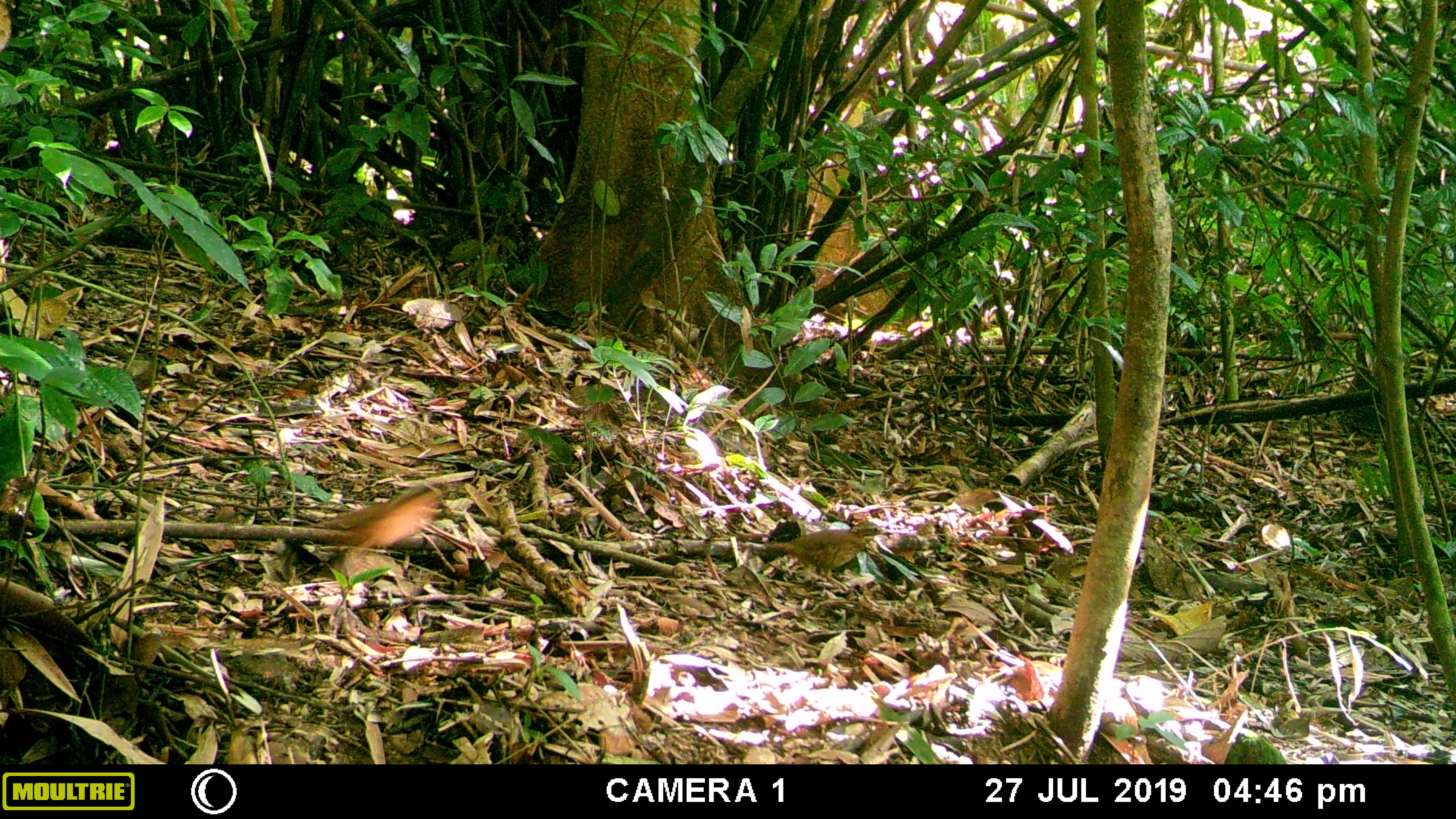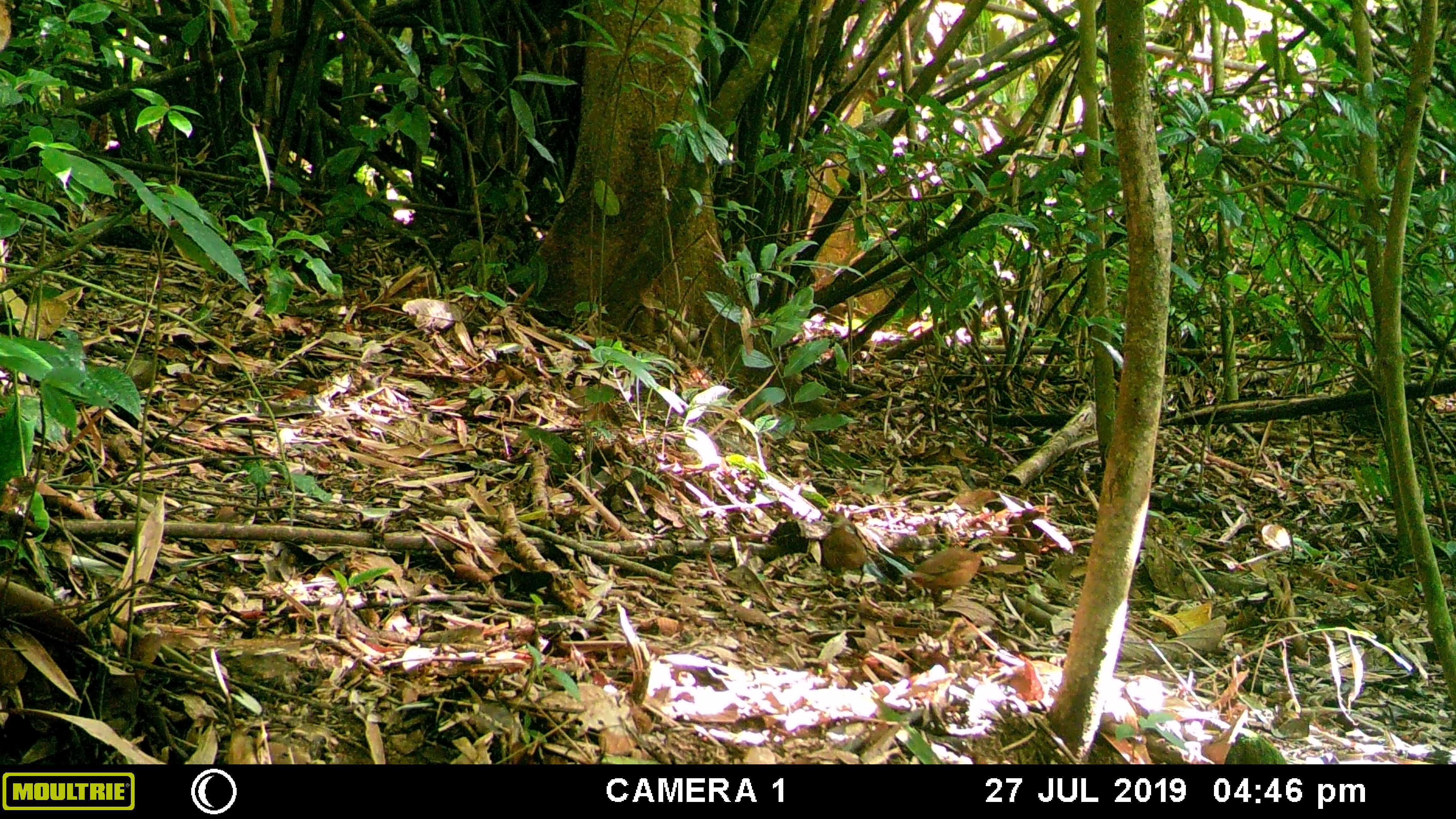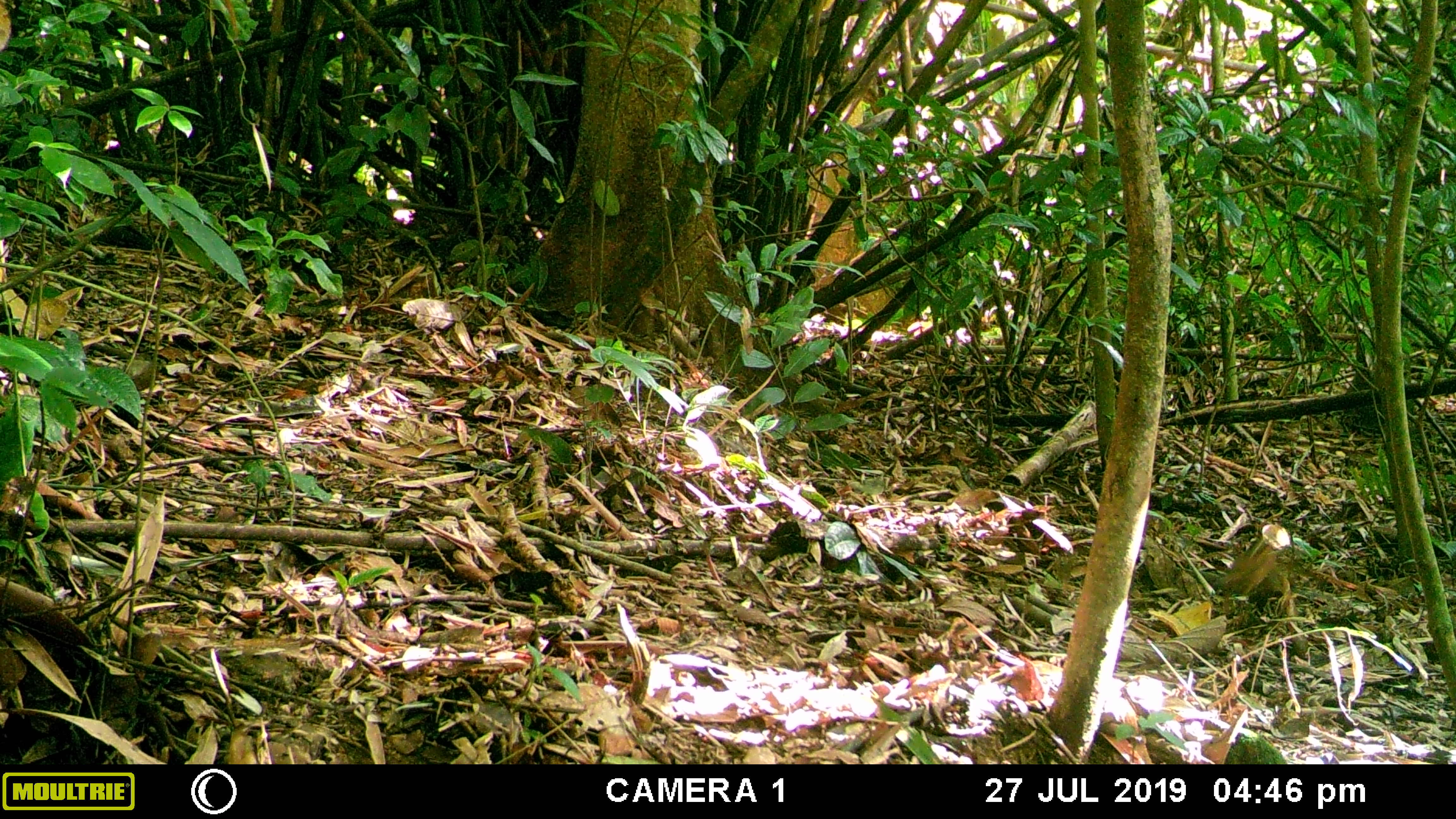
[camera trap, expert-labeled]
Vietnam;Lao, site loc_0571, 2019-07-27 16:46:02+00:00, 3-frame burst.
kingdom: Animalia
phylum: Chordata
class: Aves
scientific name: Aves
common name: bird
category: unidentified bird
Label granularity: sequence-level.